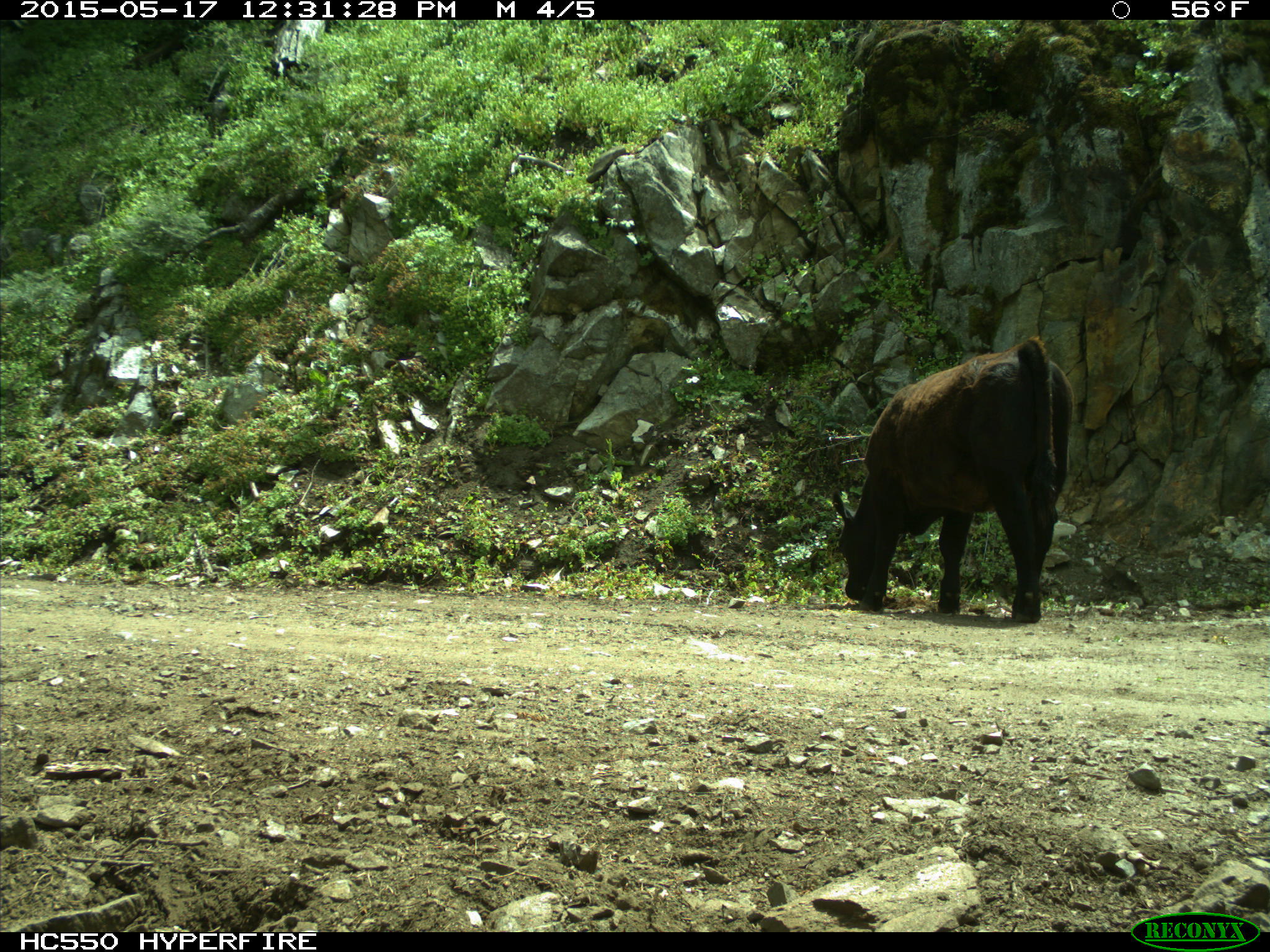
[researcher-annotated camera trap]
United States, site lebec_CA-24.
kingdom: Animalia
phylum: Chordata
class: Mammalia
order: Artiodactyla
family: Bovidae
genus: Bos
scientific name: Bos taurus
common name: domestic cow